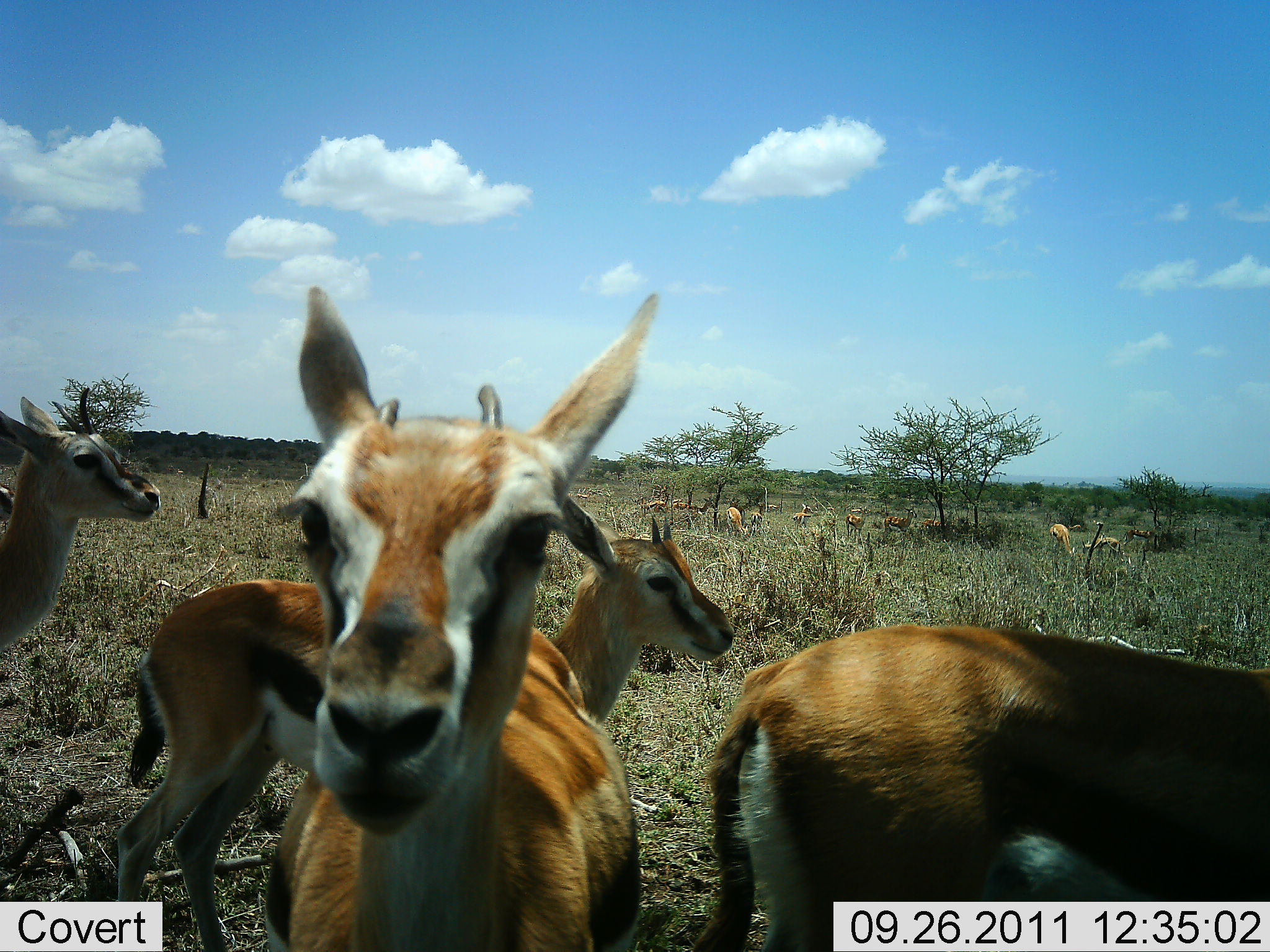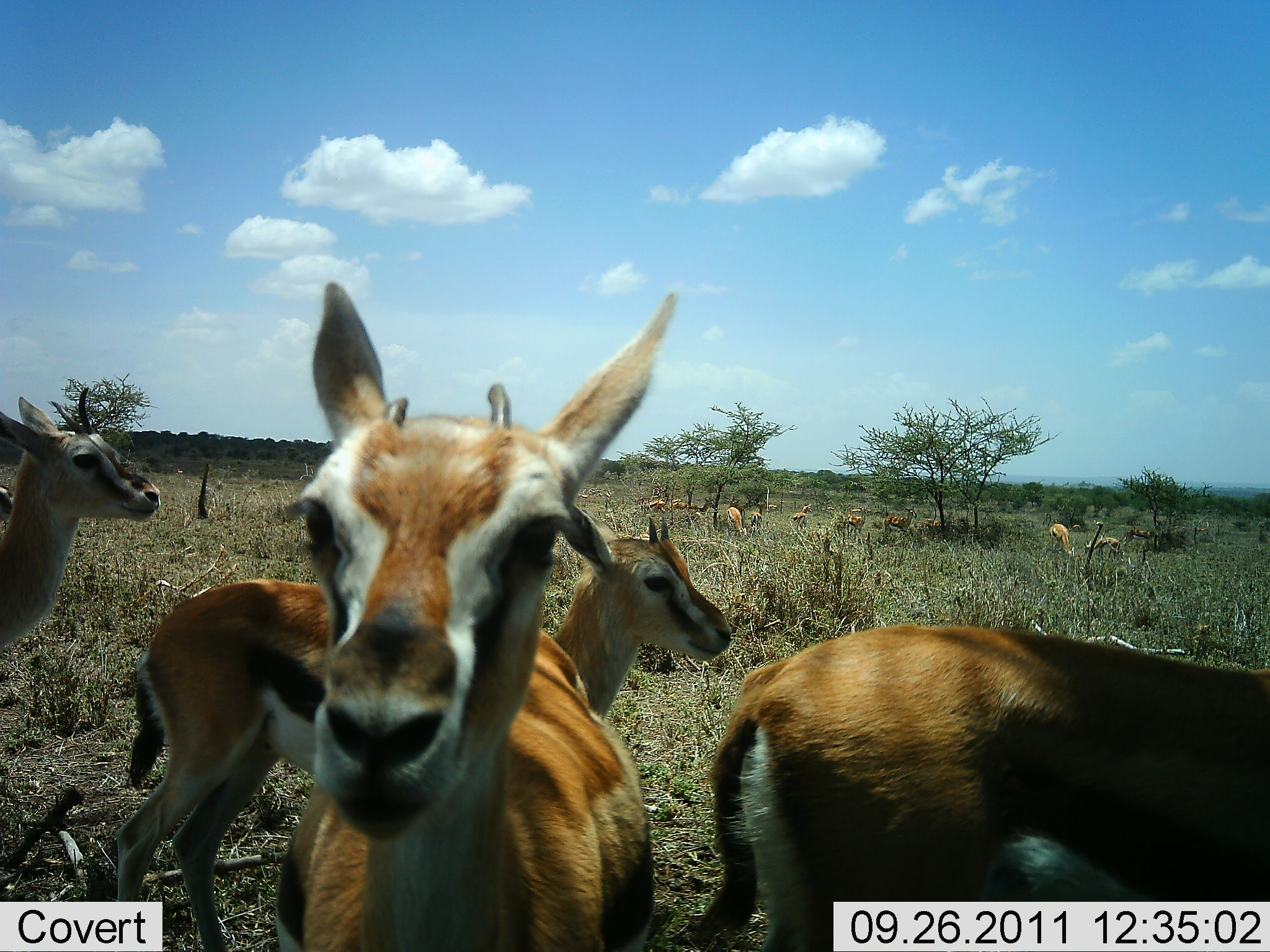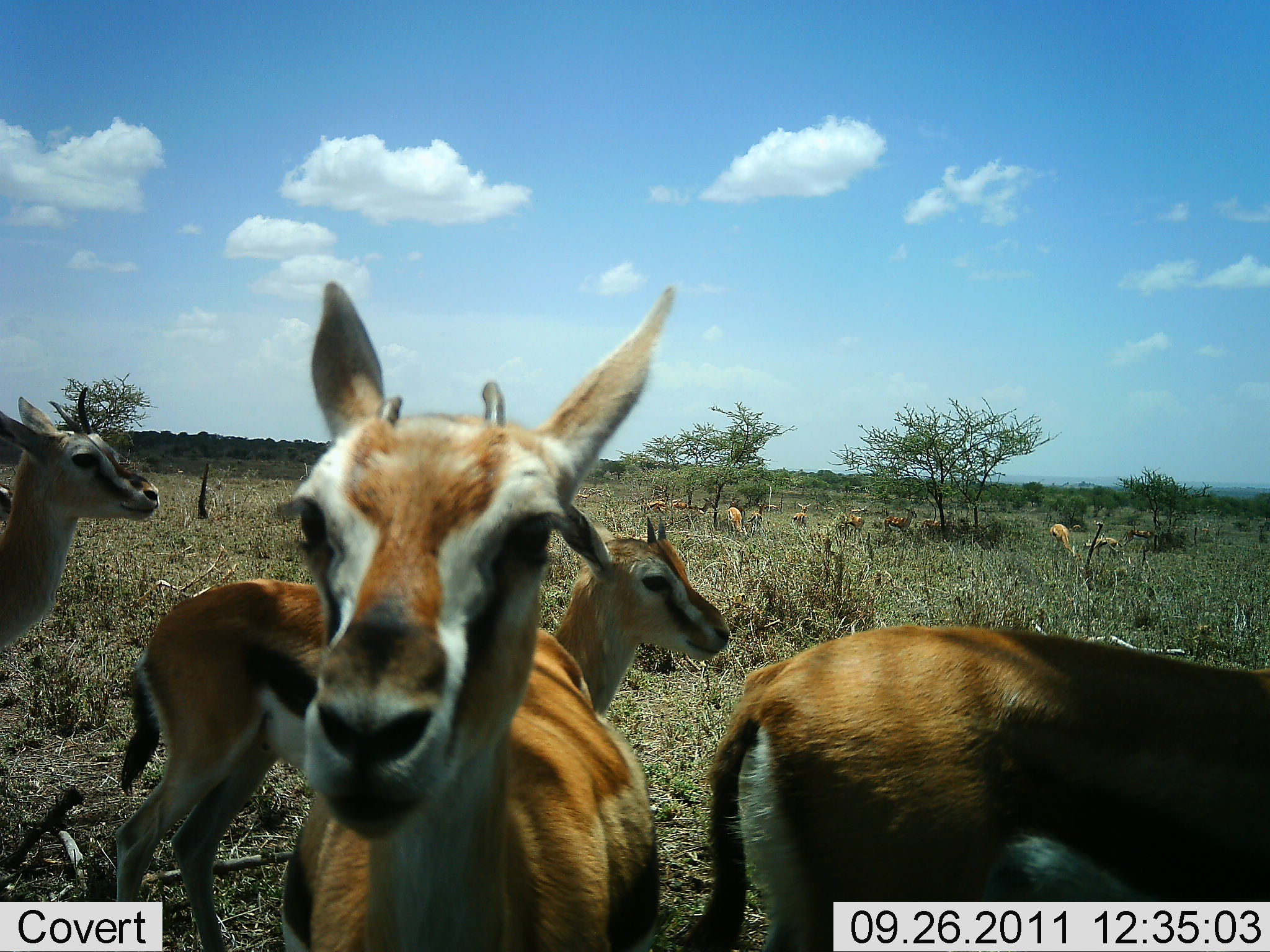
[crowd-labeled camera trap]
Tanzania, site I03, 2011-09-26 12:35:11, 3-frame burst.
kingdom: Animalia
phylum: Chordata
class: Mammalia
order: Artiodactyla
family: Bovidae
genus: Eudorcas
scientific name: Eudorcas thomsonii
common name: thomson's gazelle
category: gazellethomsons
Gazellethomsons (thomson's gazelle) (Eudorcas thomsonii), count 11-50. Behavior (volunteer vote fractions): standing 94%, resting 12%, moving 25%, interacting 0%. Young present (vote fraction): 6%. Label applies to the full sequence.